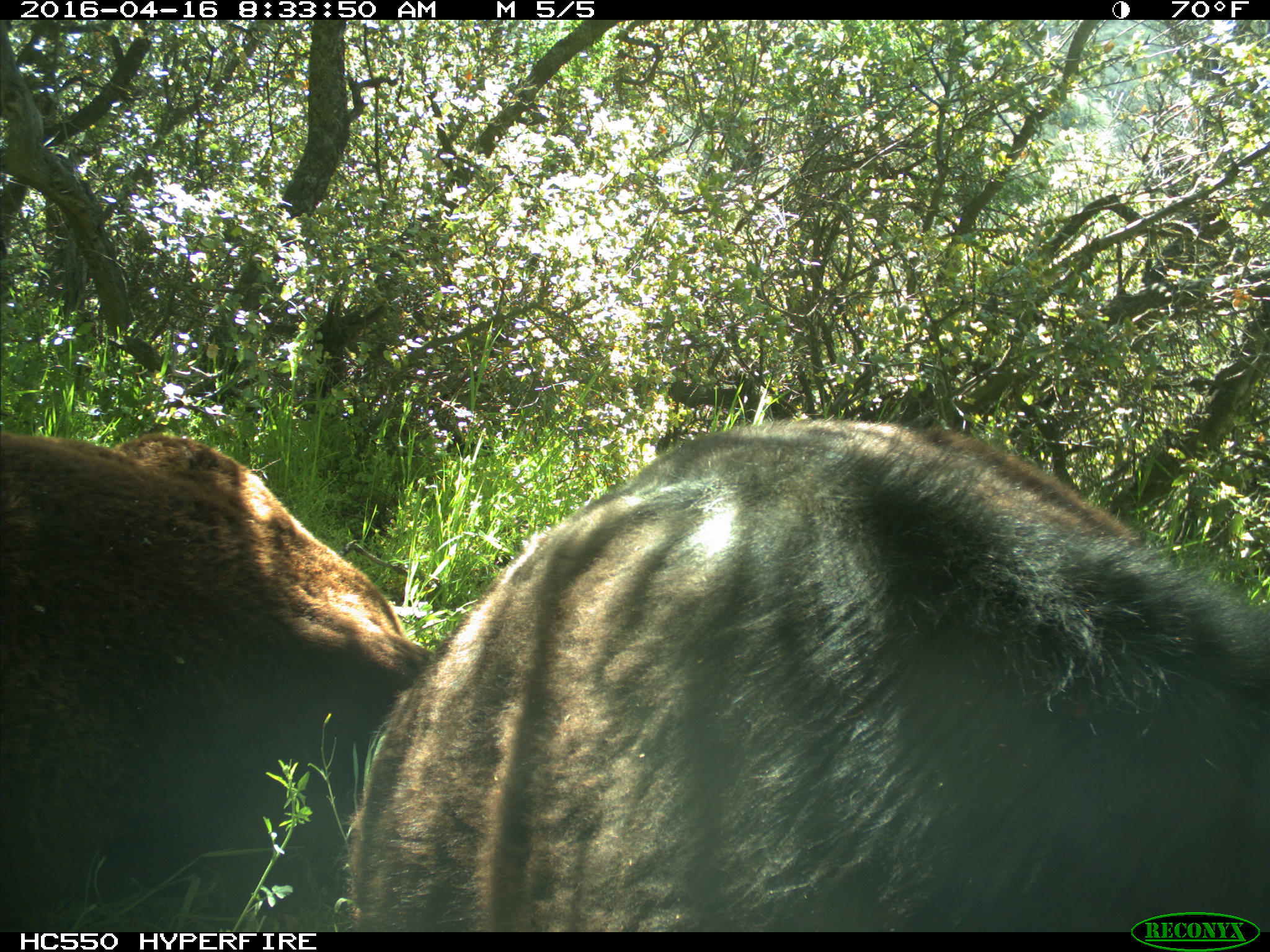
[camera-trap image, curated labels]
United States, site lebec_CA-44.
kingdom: Animalia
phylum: Chordata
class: Mammalia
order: Artiodactyla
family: Bovidae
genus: Bos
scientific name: Bos taurus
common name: domestic cow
Bos taurus (domestic cow).